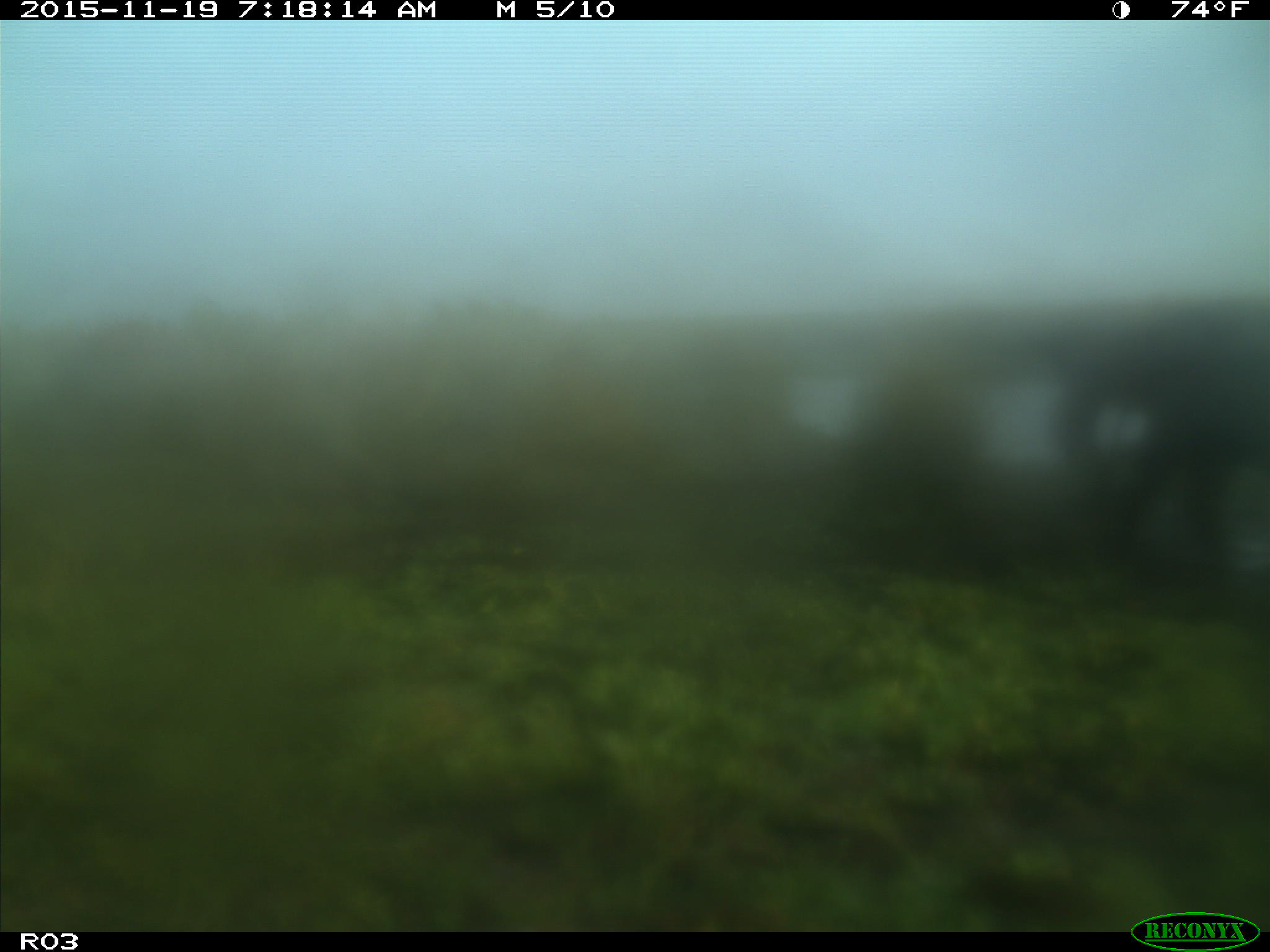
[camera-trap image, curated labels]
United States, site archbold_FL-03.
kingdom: Animalia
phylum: Chordata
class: Mammalia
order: Artiodactyla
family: Bovidae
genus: Bos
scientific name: Bos taurus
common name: domestic cow